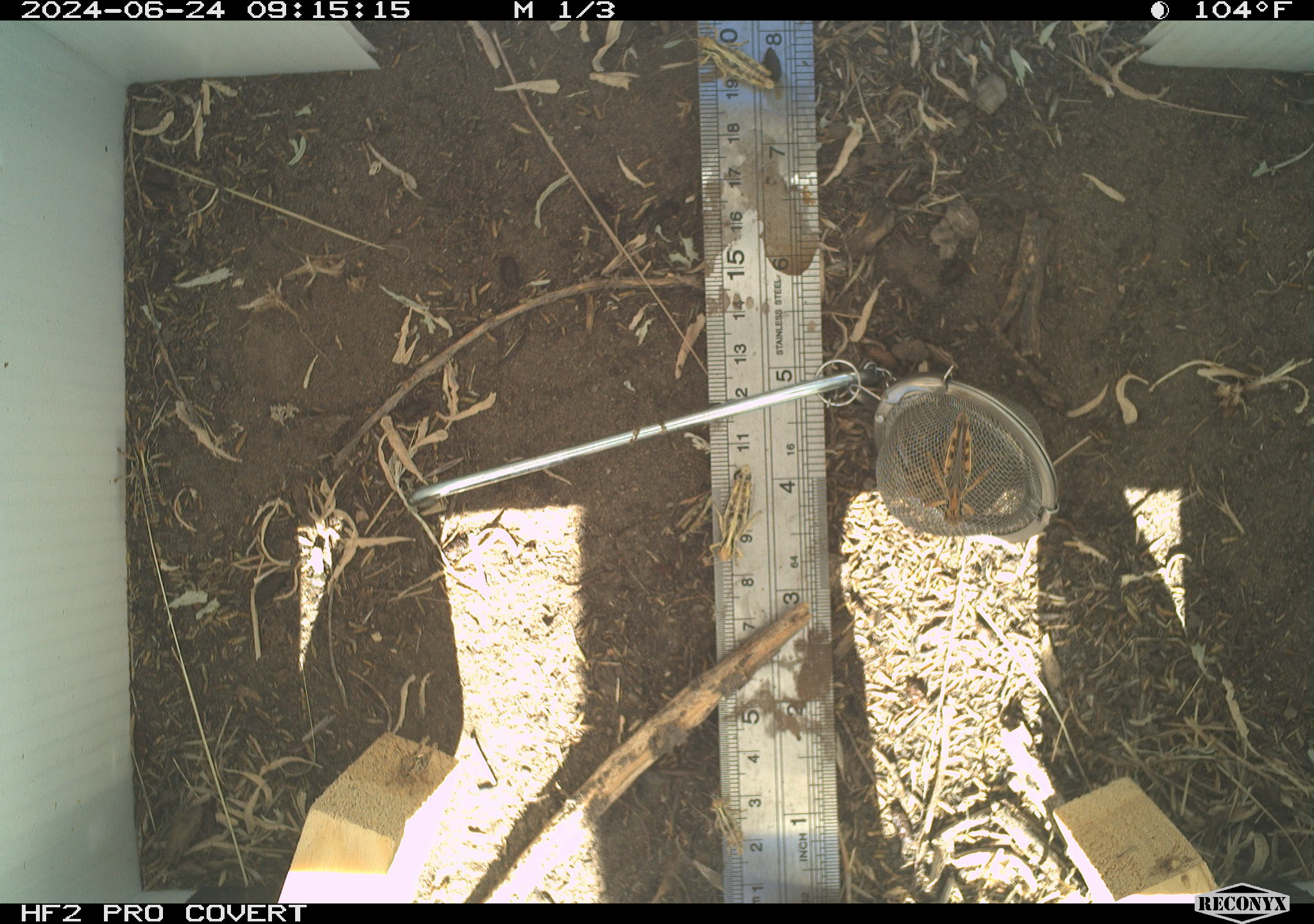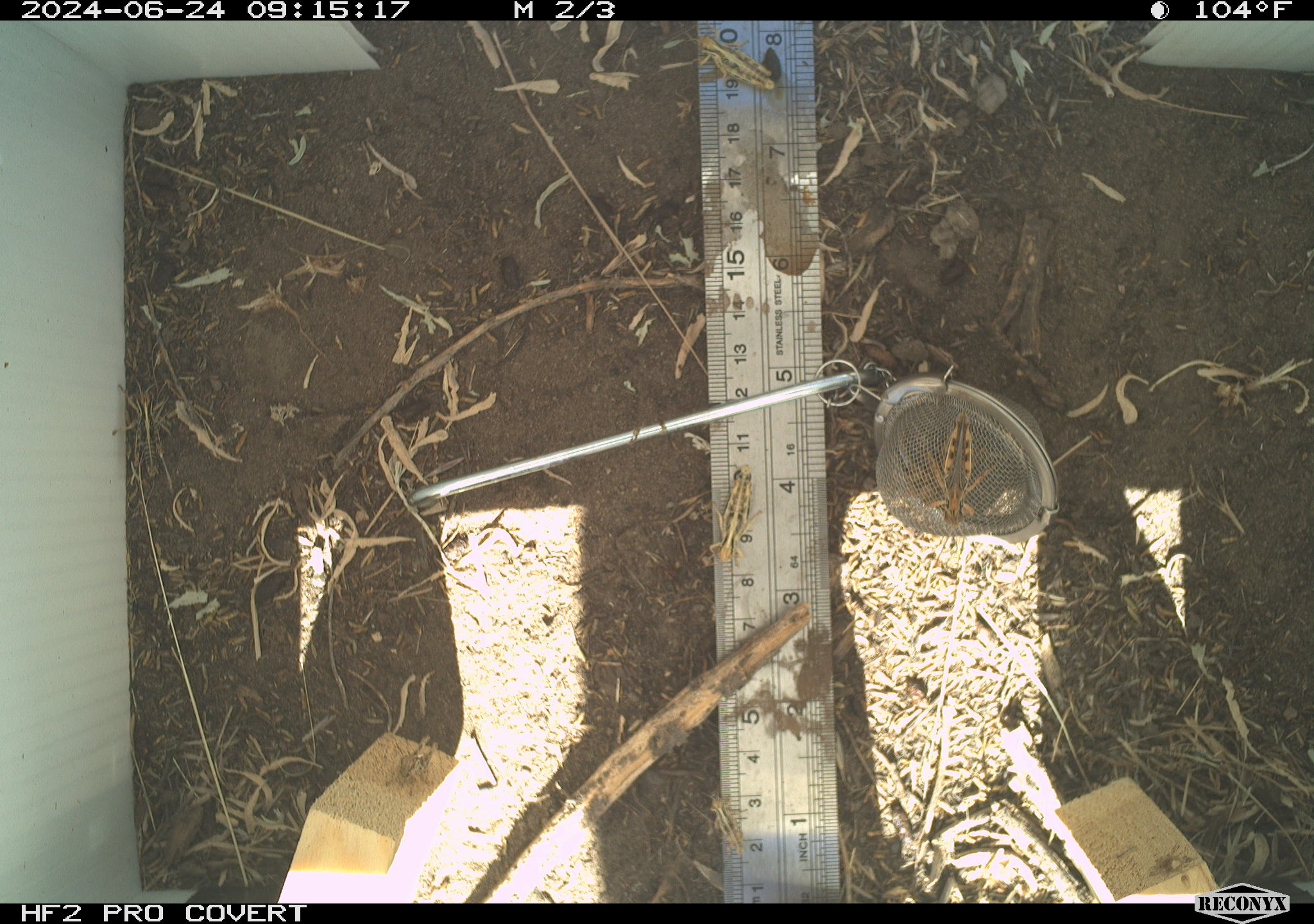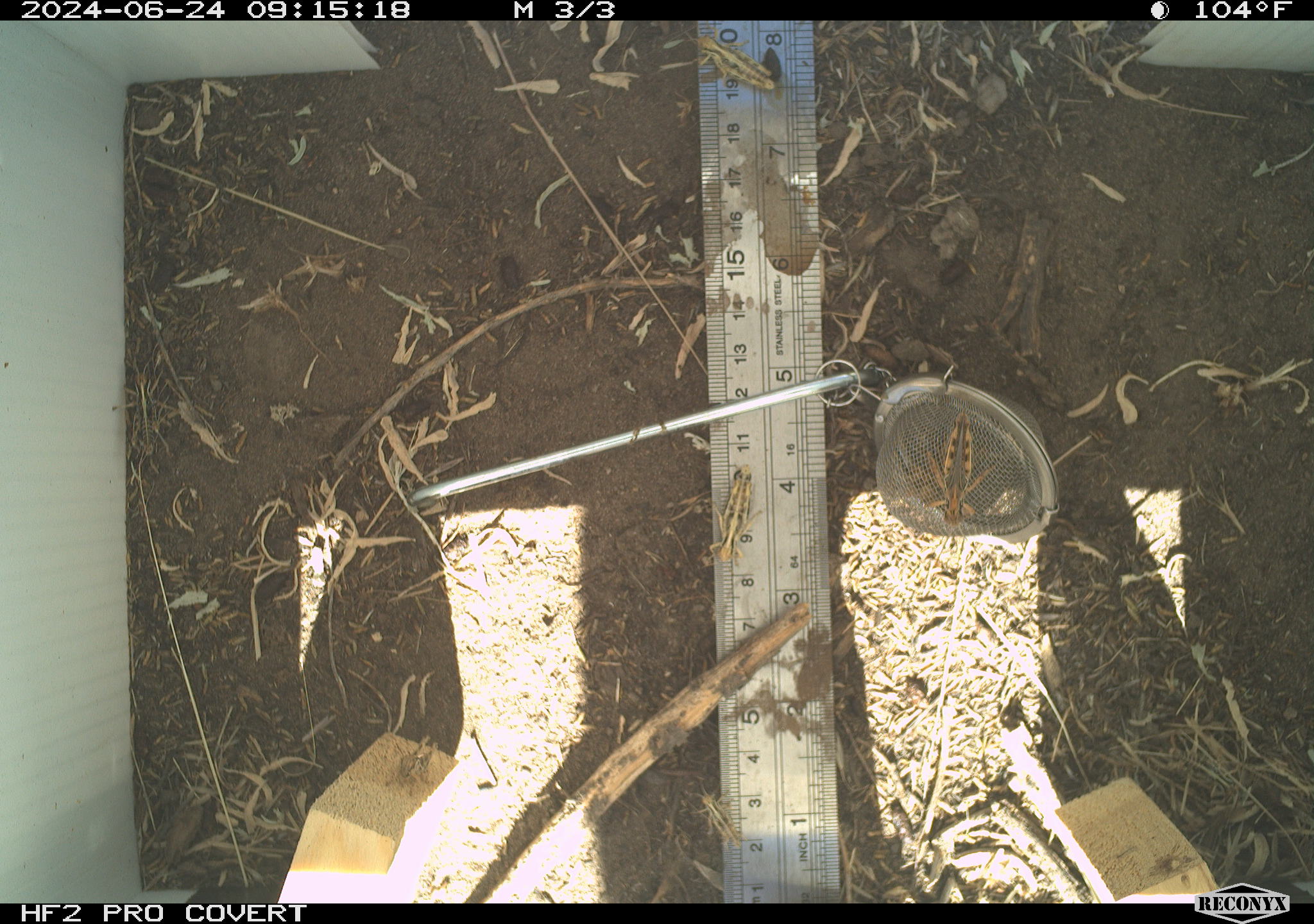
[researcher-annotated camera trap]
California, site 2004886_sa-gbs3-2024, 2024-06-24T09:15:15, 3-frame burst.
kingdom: Animalia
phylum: Arthropoda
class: Insecta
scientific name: Insecta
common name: insect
Insect (Insecta).